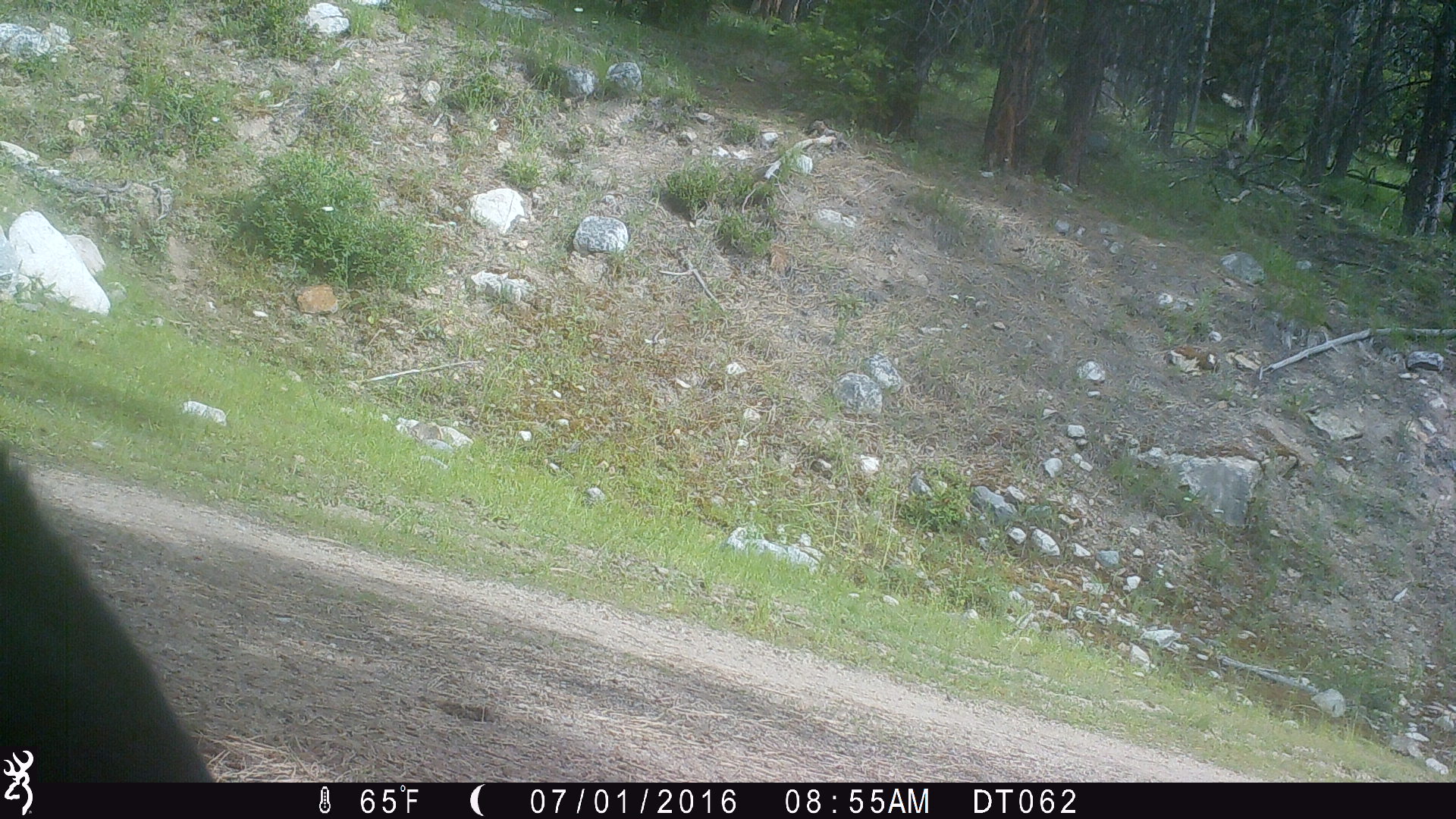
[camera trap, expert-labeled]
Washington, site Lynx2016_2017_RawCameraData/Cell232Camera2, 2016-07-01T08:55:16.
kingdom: Animalia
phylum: Chordata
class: Mammalia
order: Artiodactyla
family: Bovidae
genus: Bos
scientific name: Bos taurus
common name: domestic cattle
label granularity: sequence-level